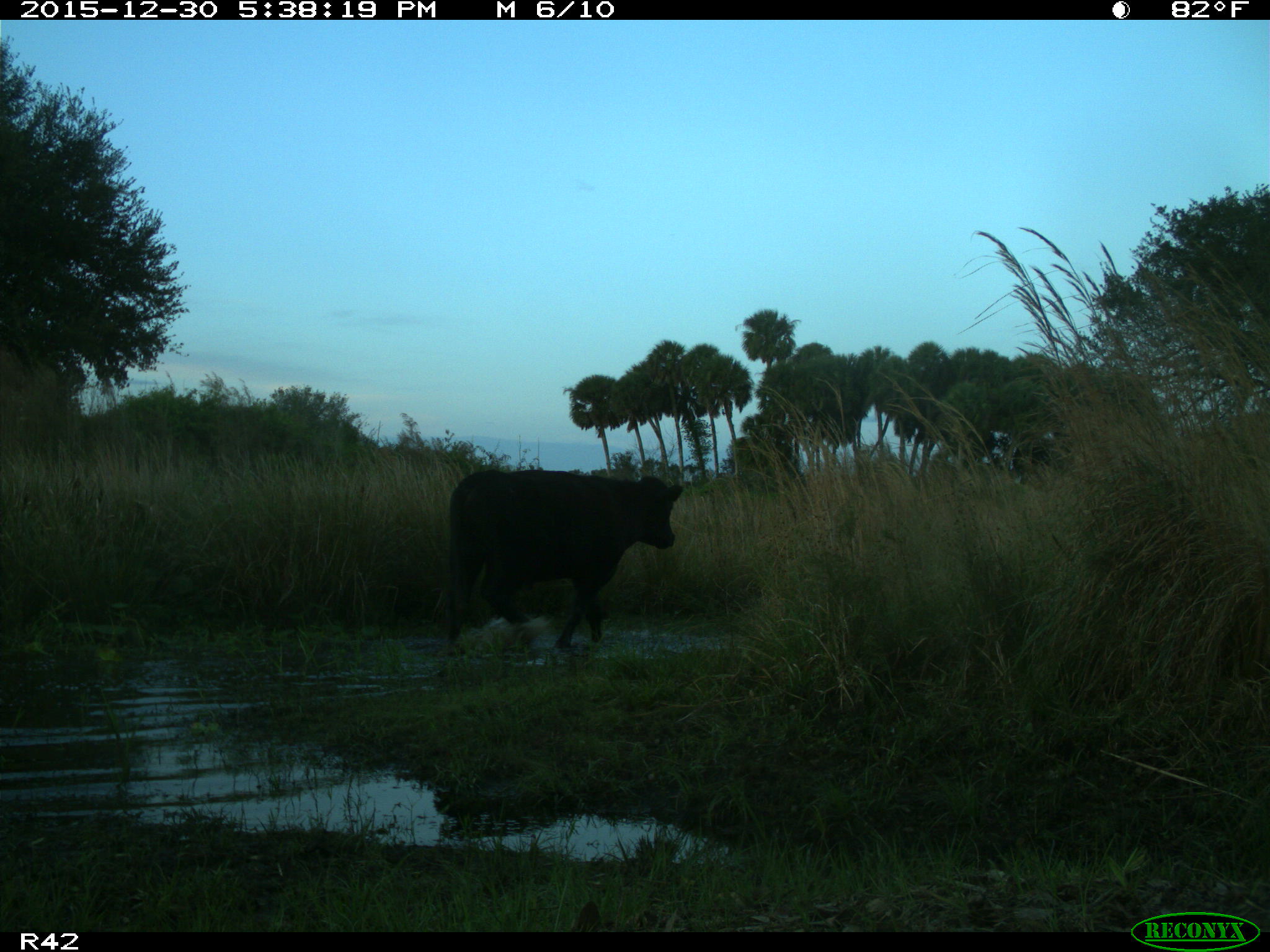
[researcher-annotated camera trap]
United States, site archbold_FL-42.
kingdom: Animalia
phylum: Chordata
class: Mammalia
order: Artiodactyla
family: Bovidae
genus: Bos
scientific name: Bos taurus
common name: domestic cow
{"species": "Bos taurus (domestic cow)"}